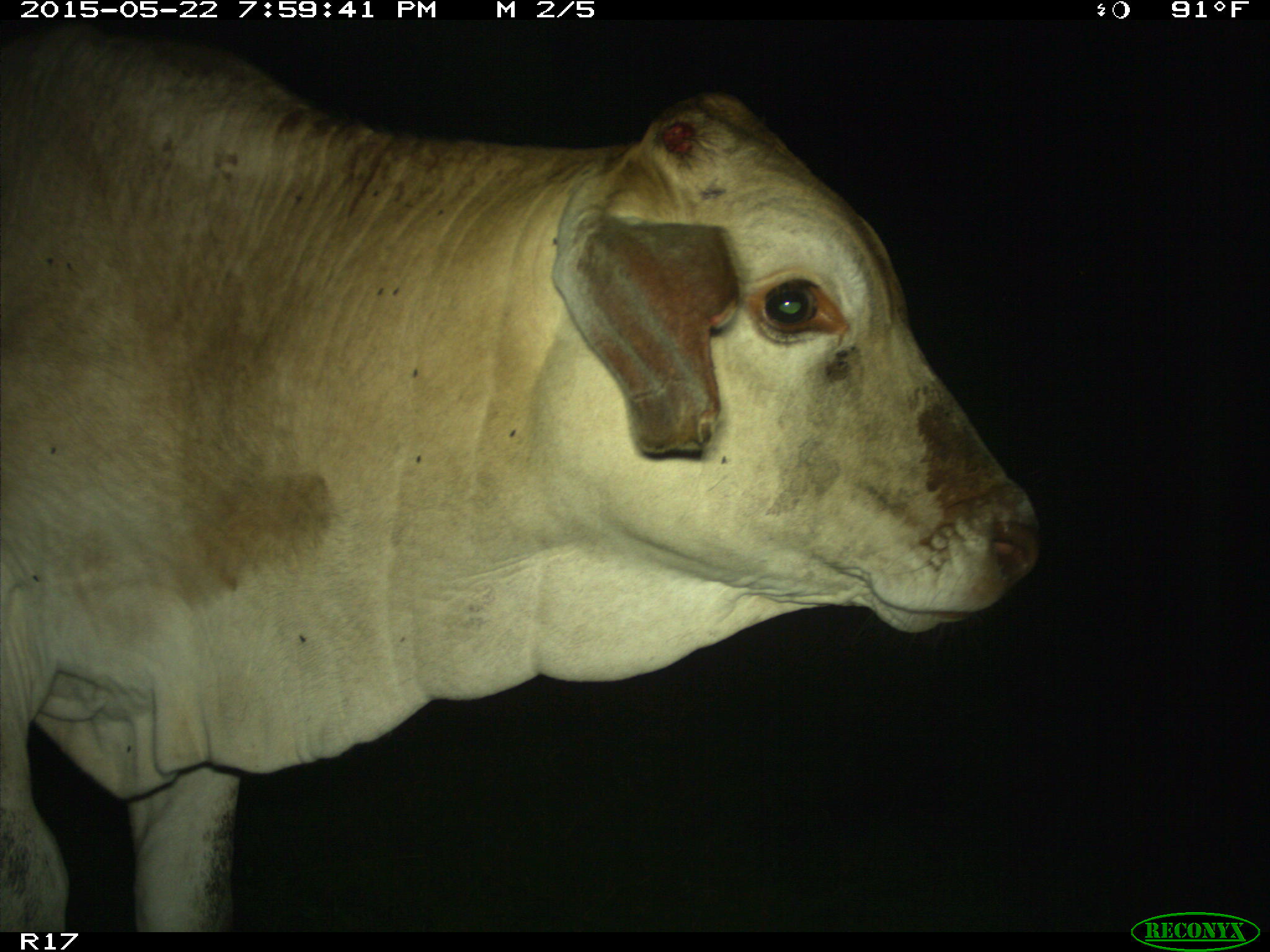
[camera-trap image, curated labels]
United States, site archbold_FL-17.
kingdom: Animalia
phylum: Chordata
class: Mammalia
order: Artiodactyla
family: Bovidae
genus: Bos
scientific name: Bos taurus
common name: domestic cow